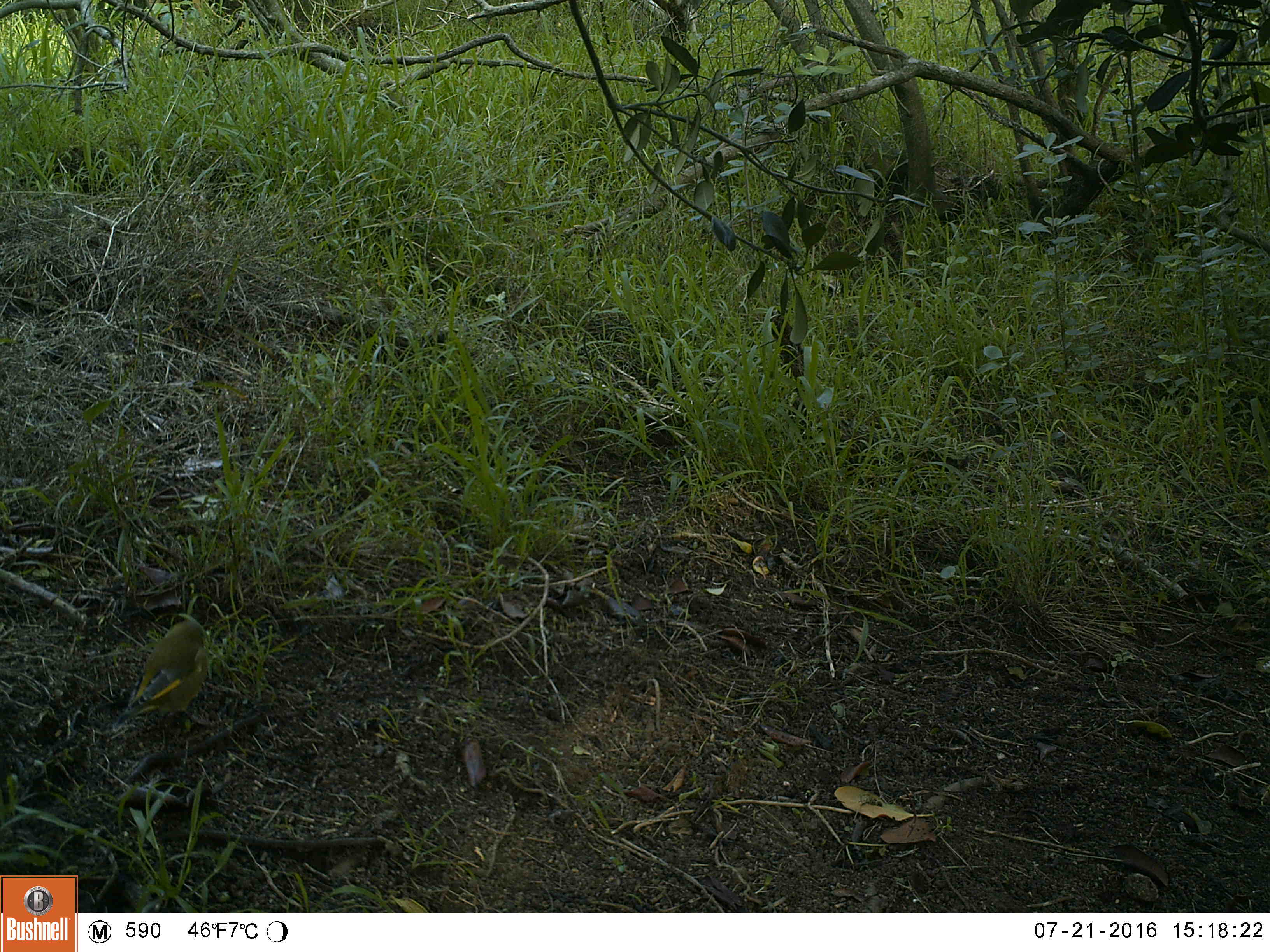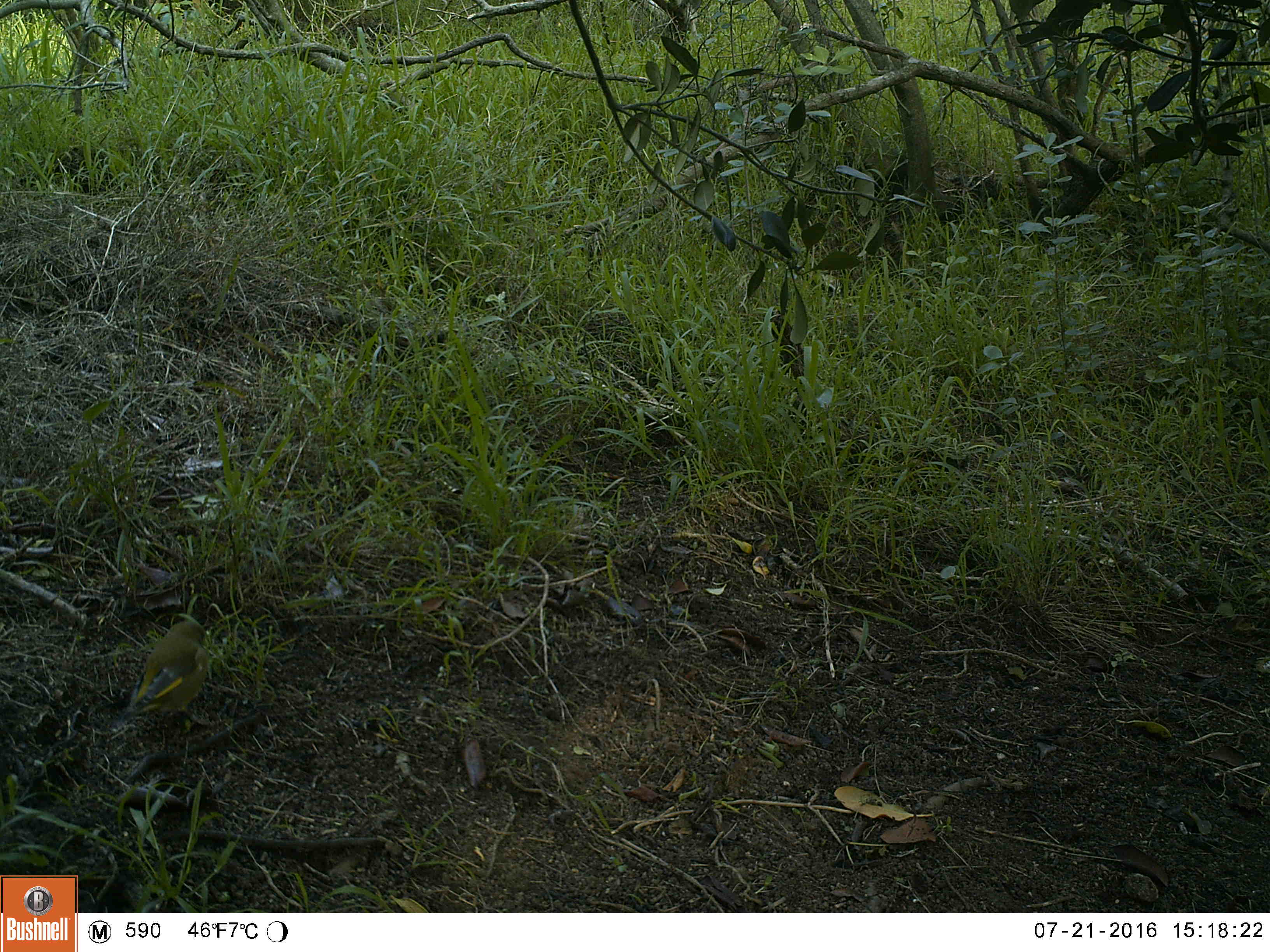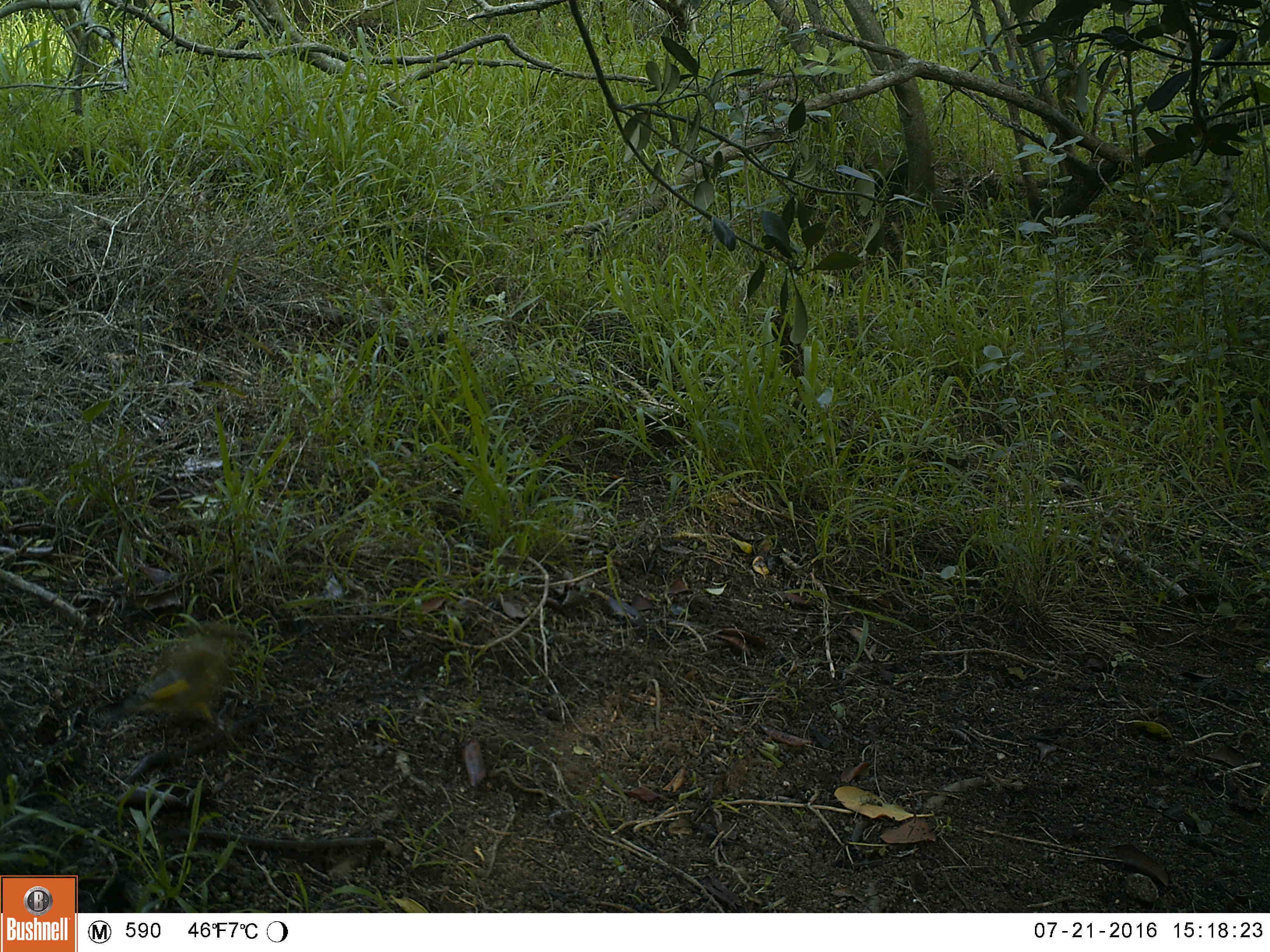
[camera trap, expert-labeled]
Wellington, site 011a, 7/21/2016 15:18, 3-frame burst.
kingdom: Animalia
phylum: Chordata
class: Aves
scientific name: Aves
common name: bird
Bird (Aves).